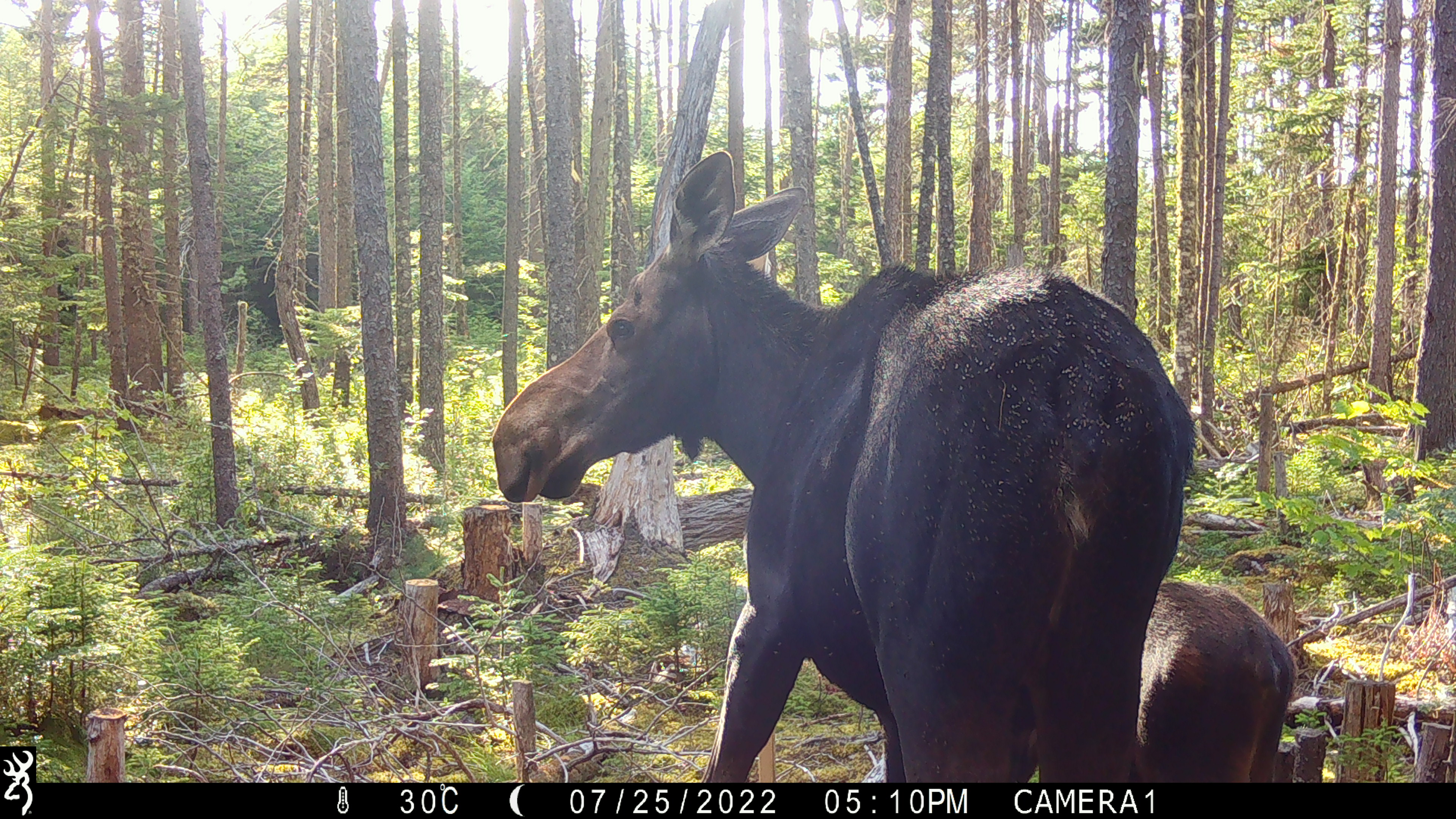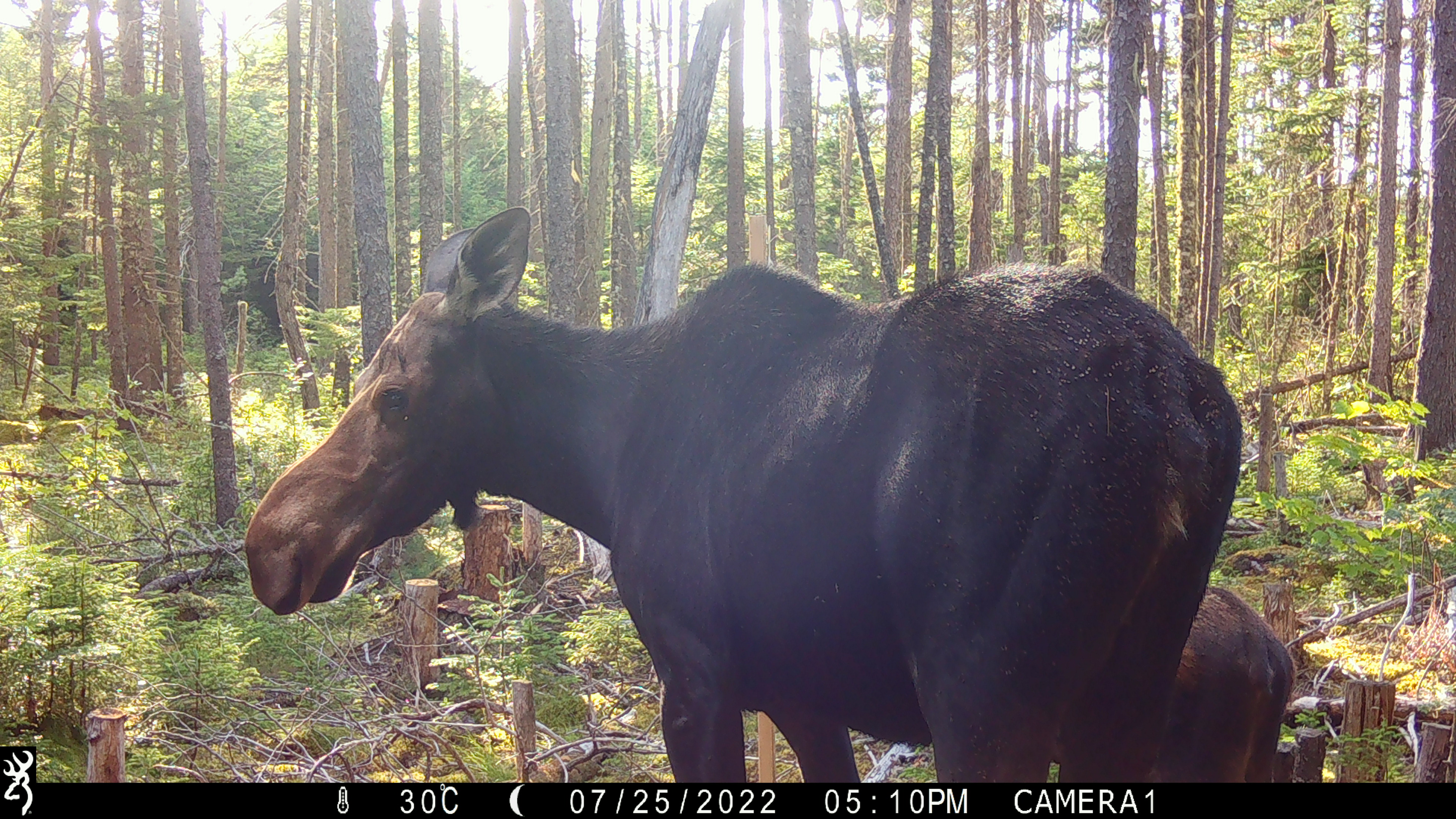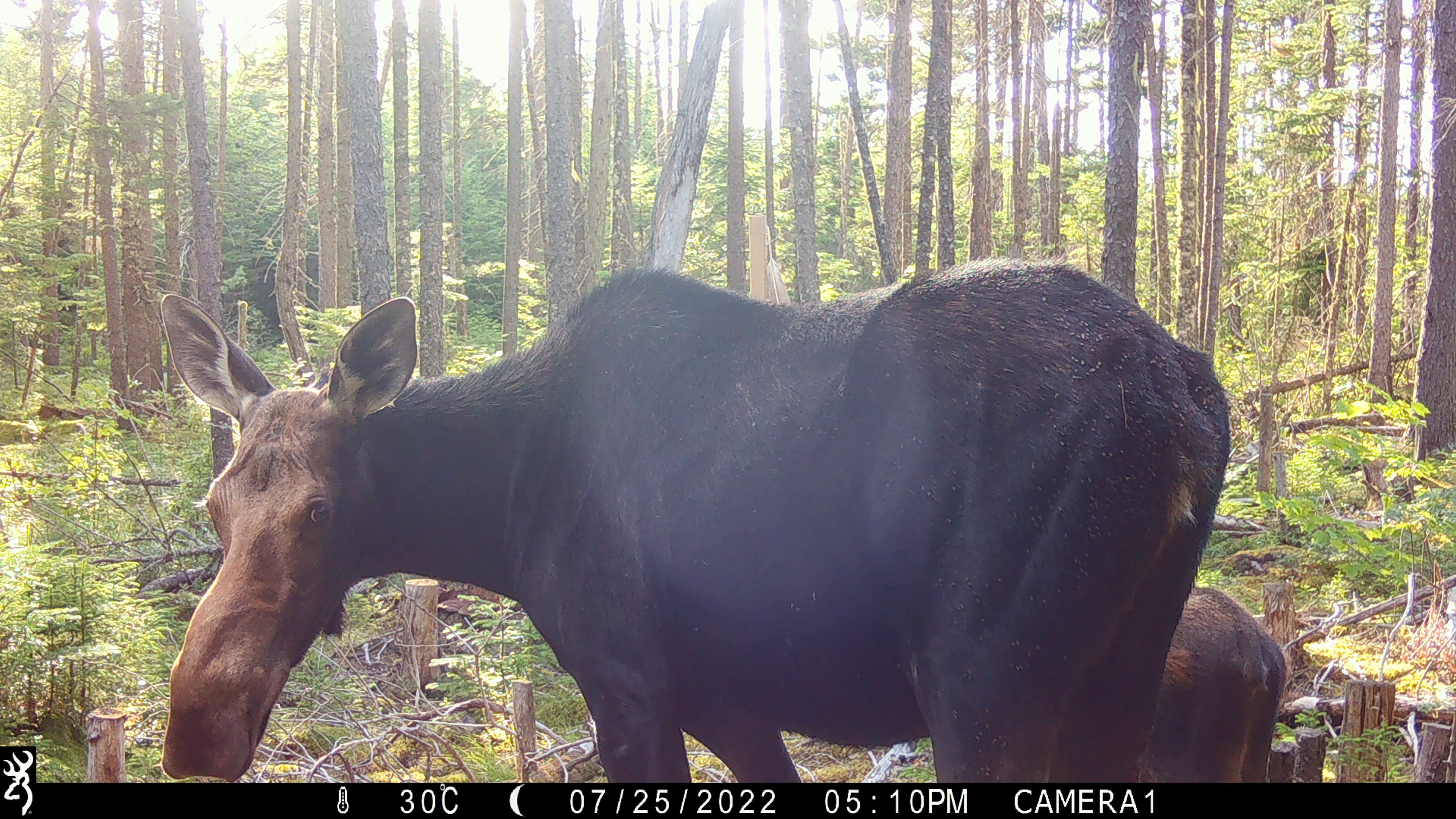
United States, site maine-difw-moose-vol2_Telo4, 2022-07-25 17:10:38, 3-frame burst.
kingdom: Animalia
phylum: Chordata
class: Mammalia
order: Artiodactyla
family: Cervidae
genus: Alces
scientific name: Alces alces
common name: moose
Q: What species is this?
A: Moose (Alces alces).